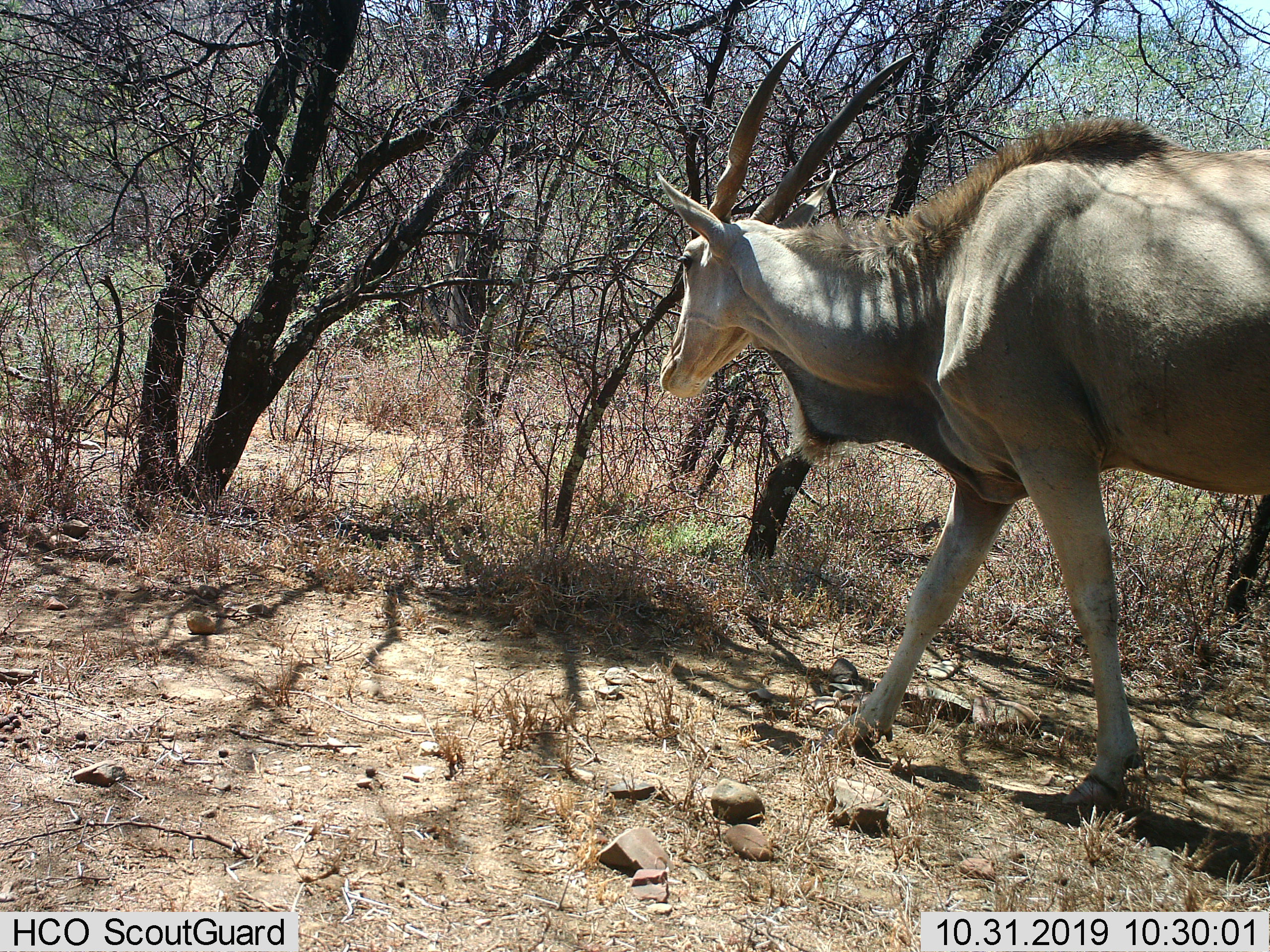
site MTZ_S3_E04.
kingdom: Animalia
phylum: Chordata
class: Mammalia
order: Artiodactyla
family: Bovidae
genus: Tragelaphus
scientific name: Tragelaphus oryx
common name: eland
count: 1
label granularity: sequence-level